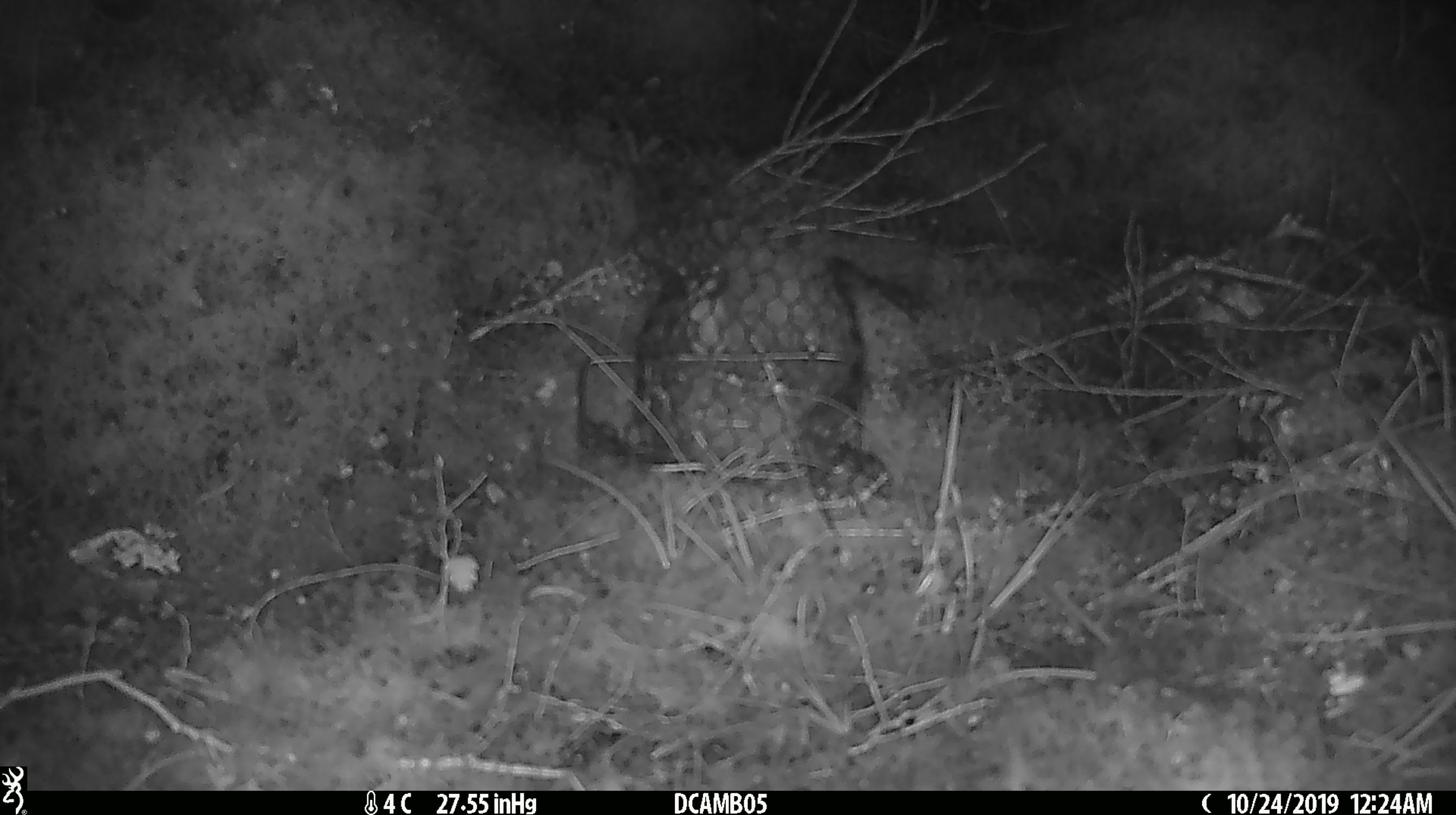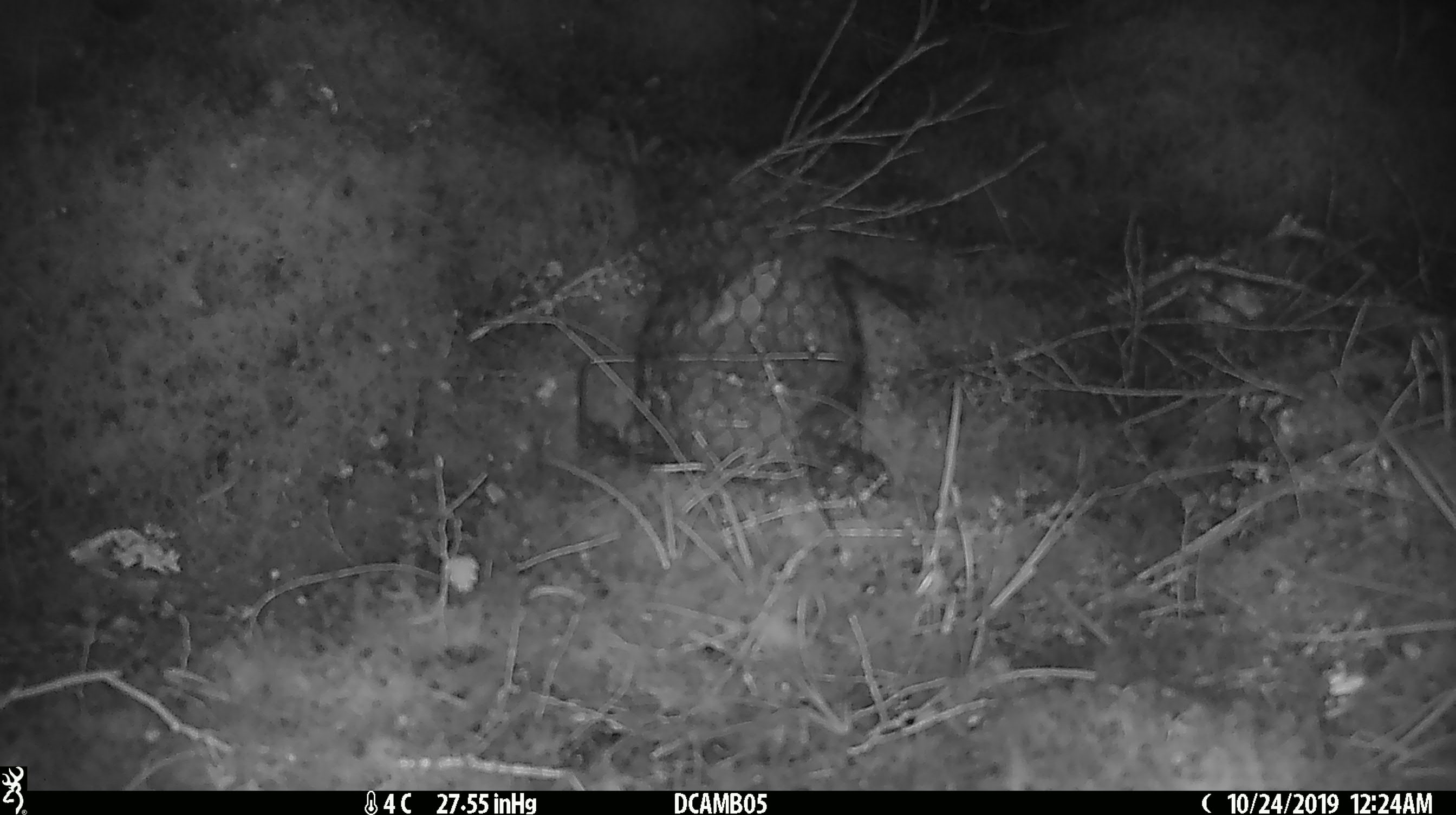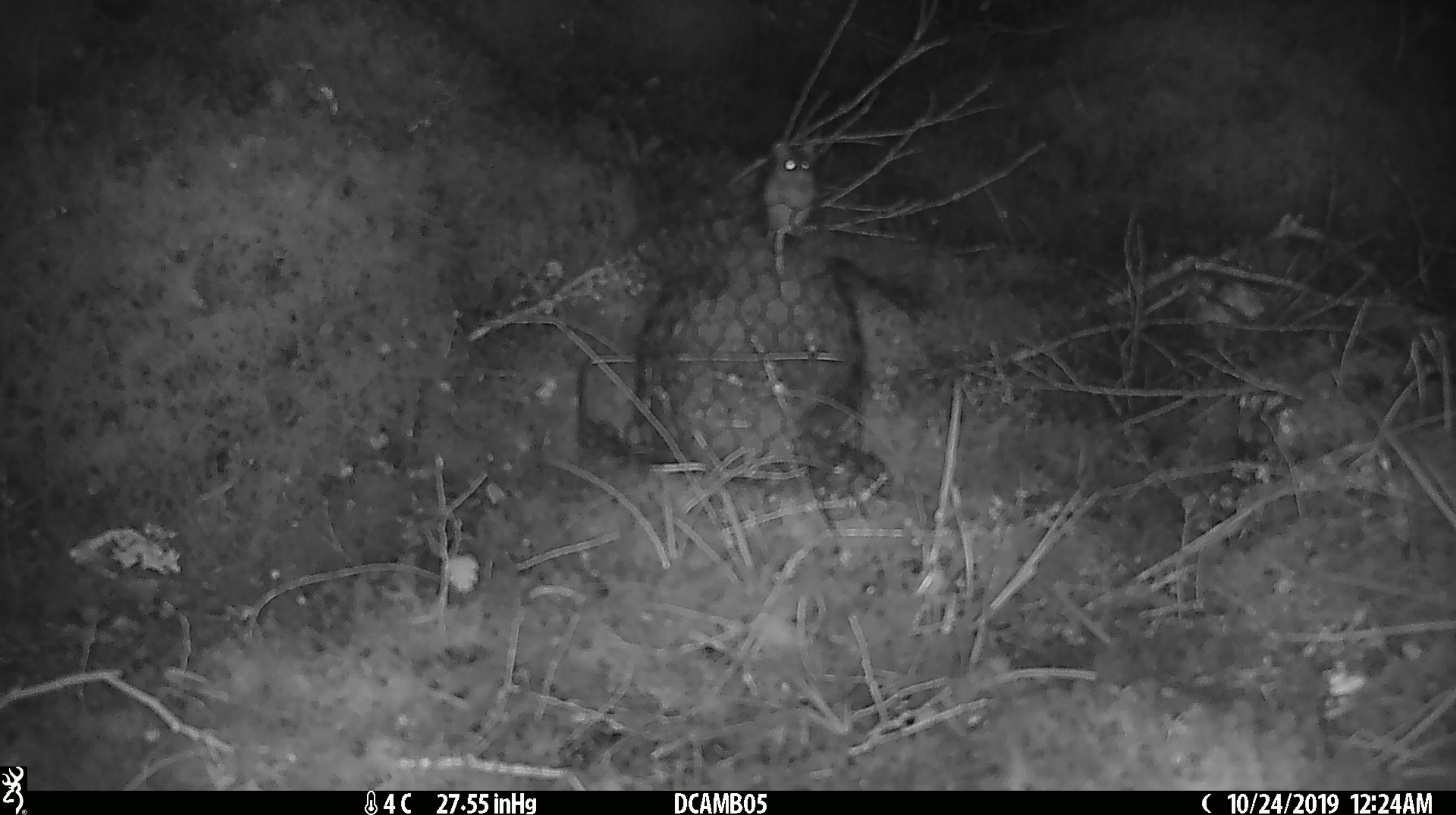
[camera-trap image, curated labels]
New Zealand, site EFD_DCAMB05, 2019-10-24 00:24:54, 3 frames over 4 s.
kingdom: Animalia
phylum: Chordata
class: Mammalia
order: Rodentia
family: Muridae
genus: Mus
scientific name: Mus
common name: mouse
Mouse (Mus).